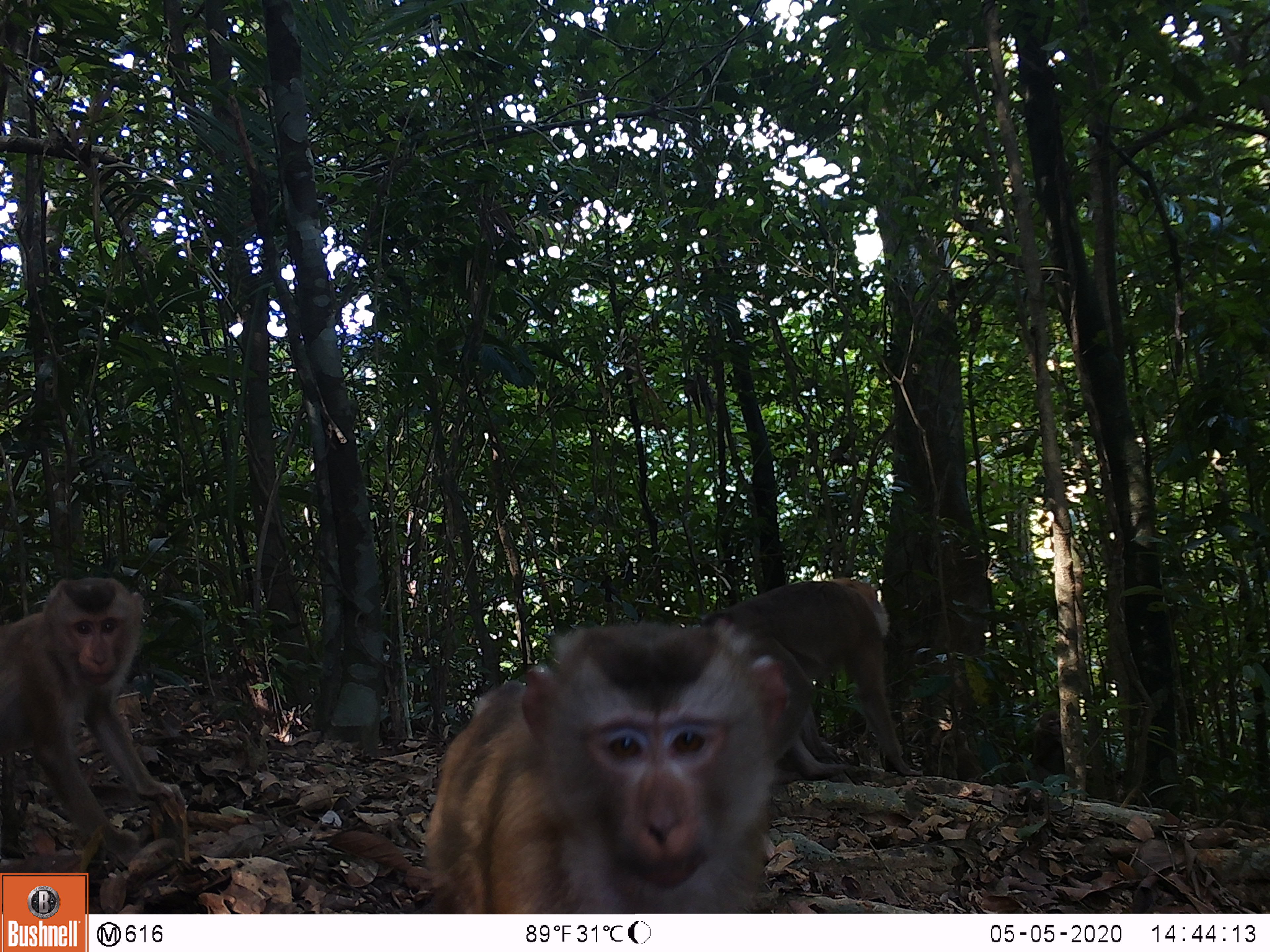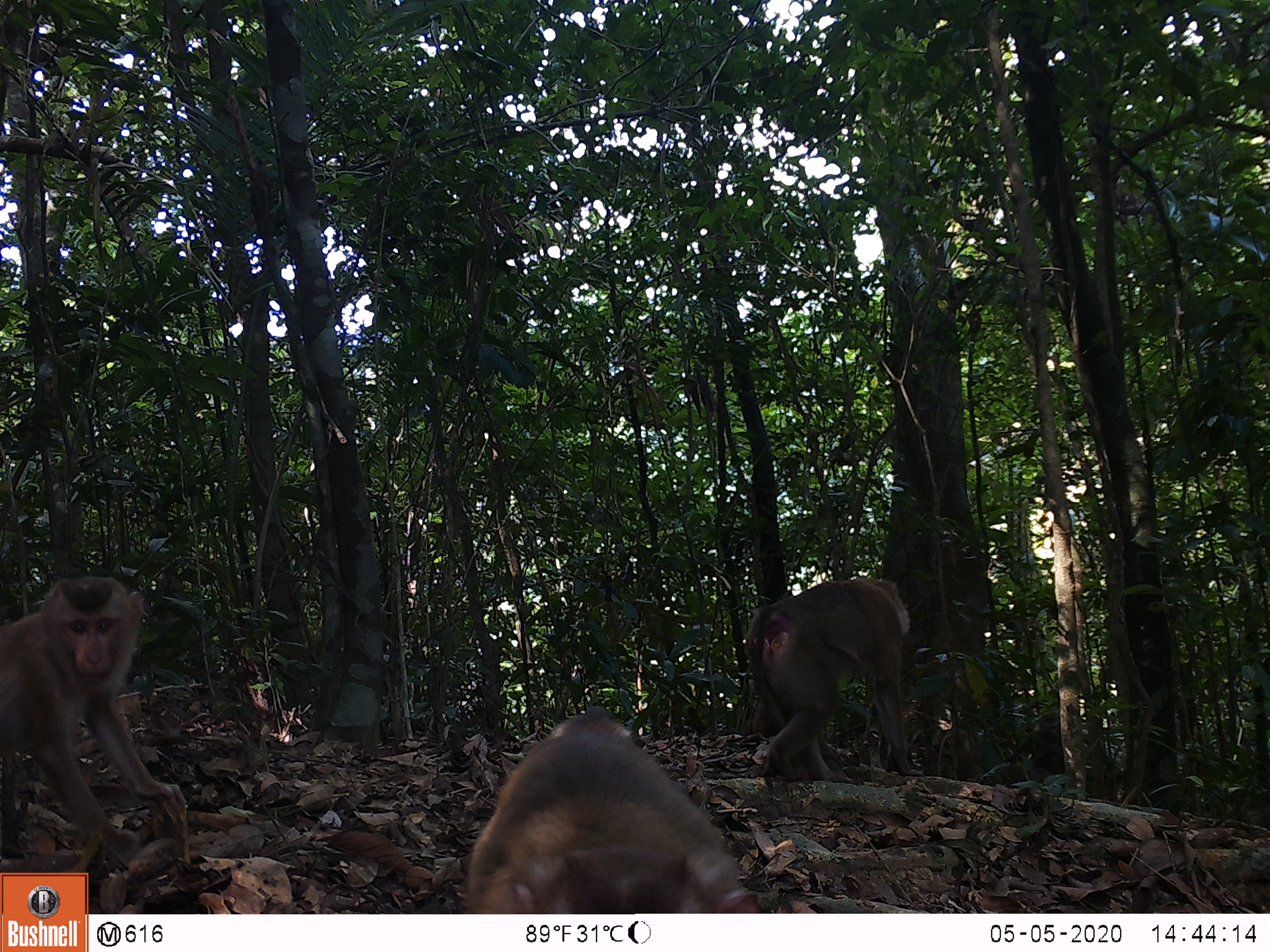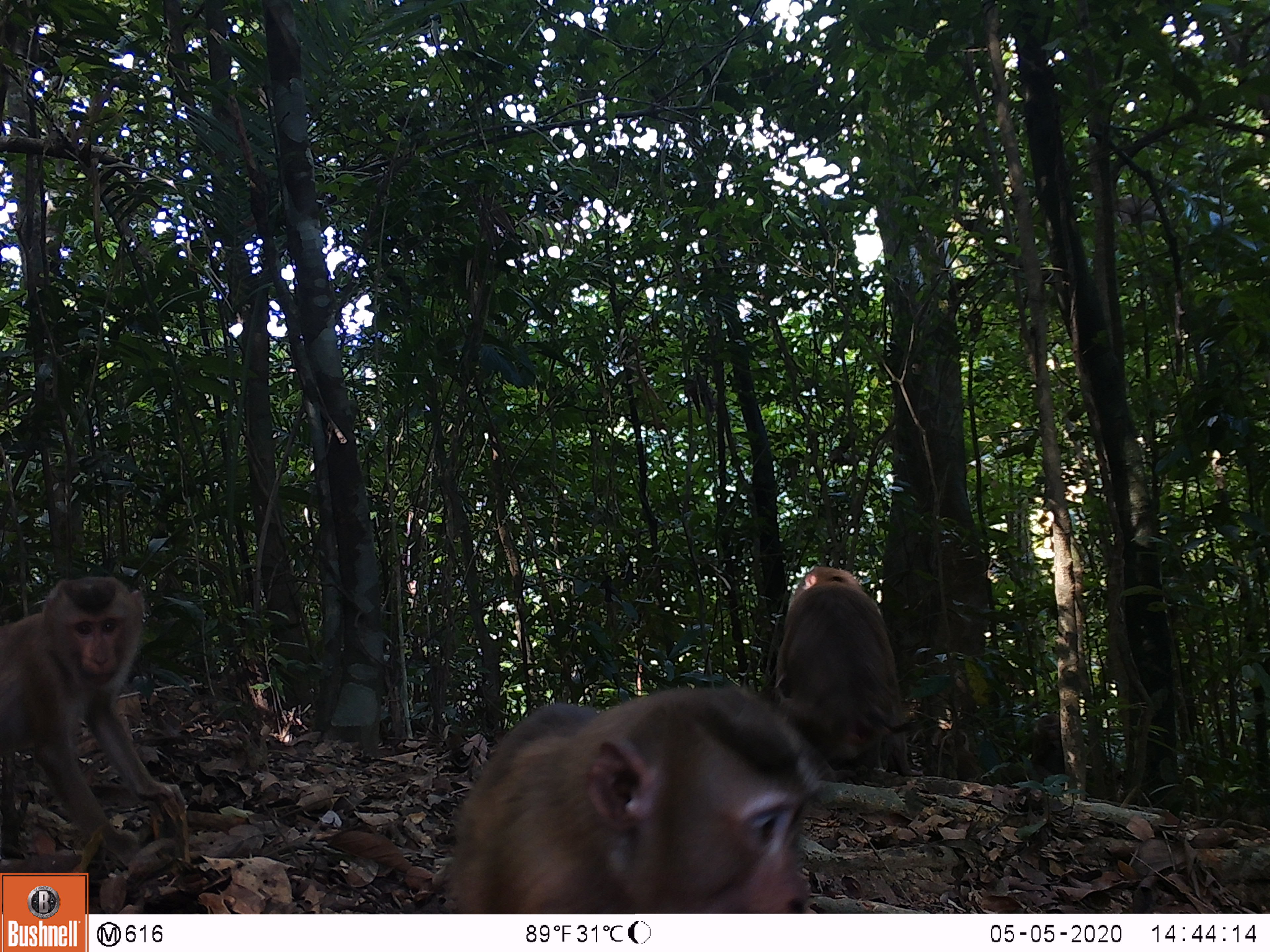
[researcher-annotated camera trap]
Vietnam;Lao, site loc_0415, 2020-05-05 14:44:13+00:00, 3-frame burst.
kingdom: Animalia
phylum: Chordata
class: Mammalia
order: Primates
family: Cercopithecidae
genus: Macaca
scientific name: Macaca nemestrina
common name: pig-tailed macaque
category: pig tailed macaque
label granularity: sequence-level